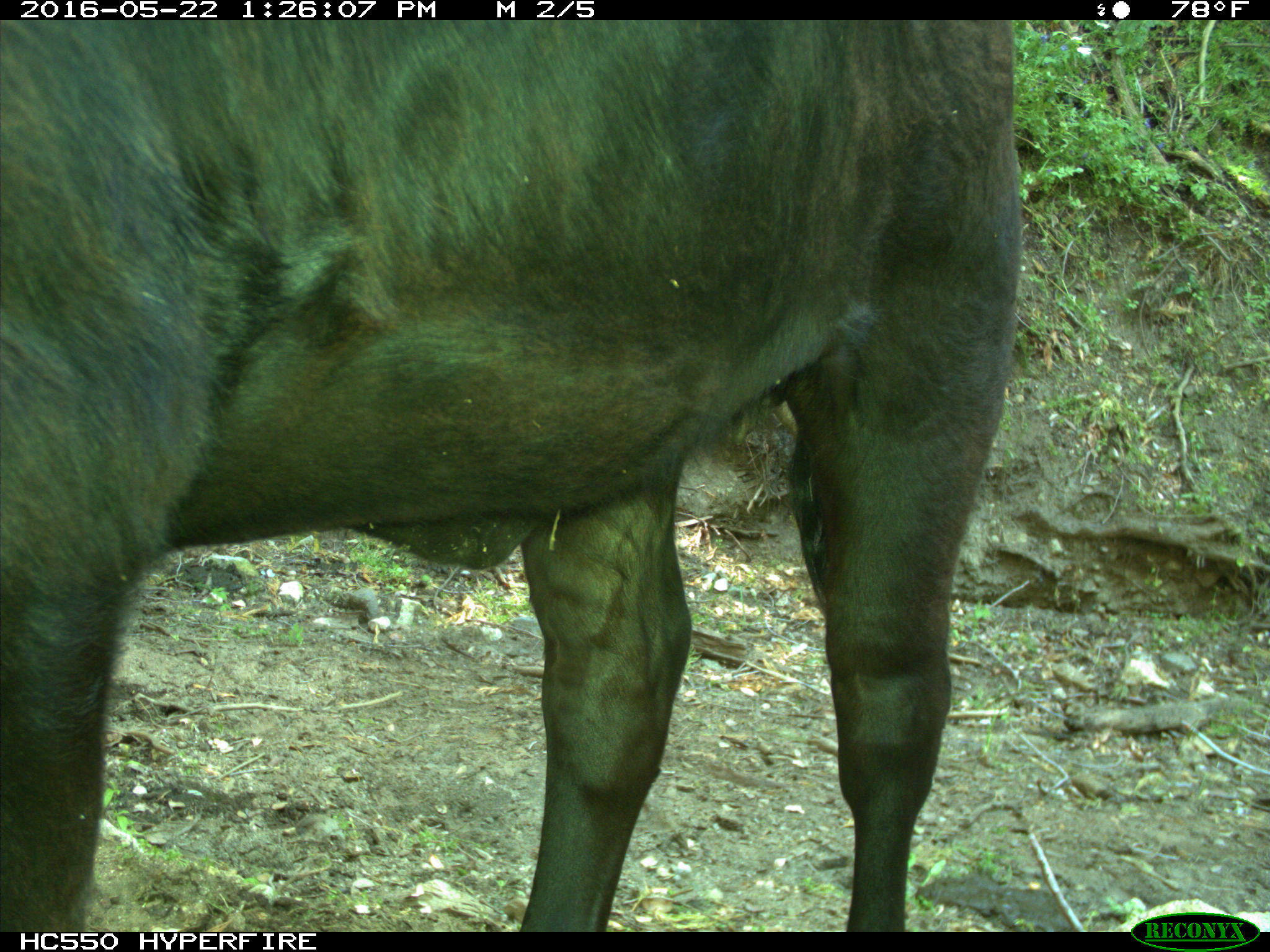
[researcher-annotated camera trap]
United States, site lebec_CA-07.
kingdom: Animalia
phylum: Chordata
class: Mammalia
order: Artiodactyla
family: Bovidae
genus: Bos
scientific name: Bos taurus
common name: domestic cow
Bos taurus (domestic cow).